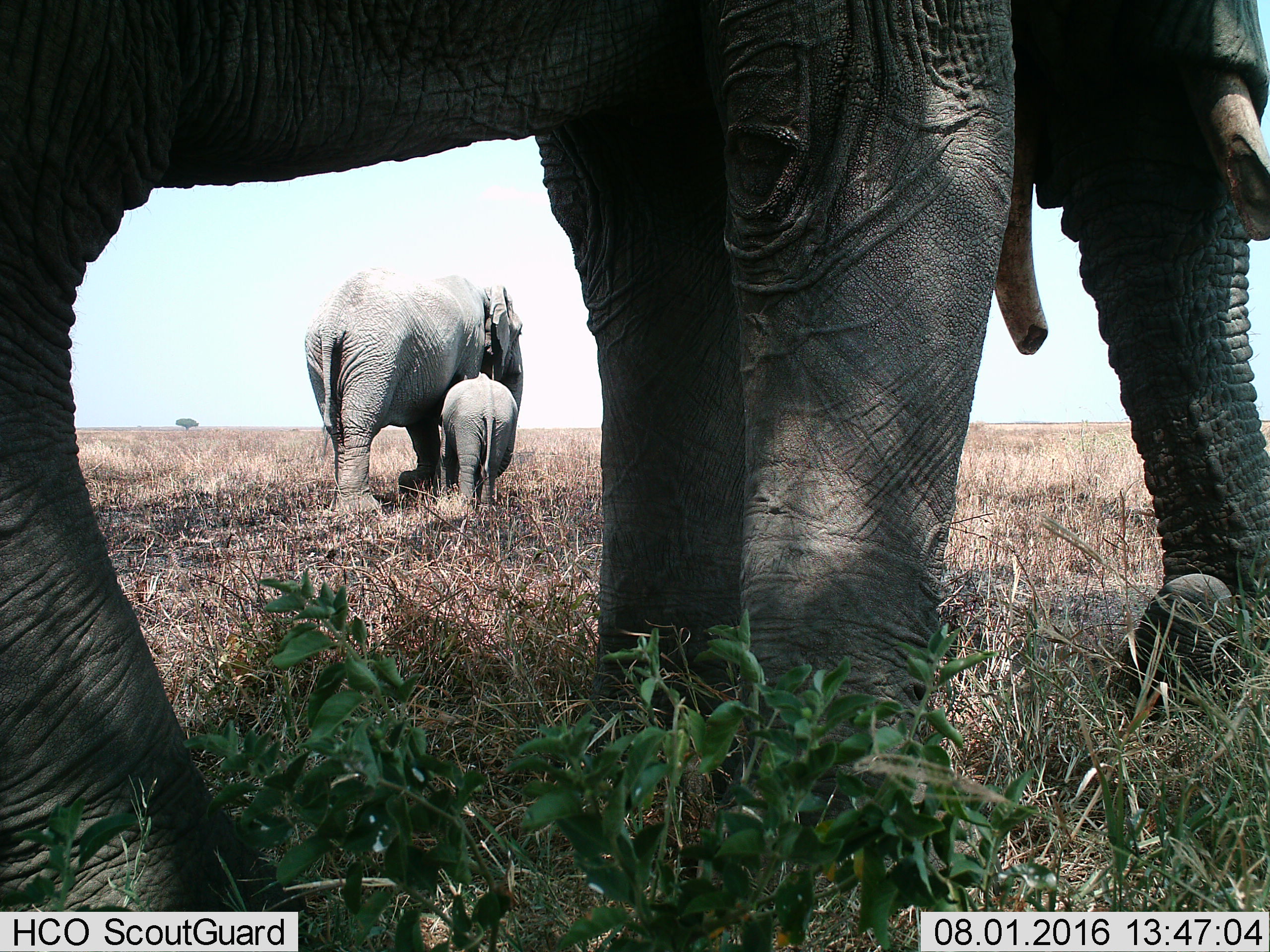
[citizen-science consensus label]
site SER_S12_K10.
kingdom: Animalia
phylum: Chordata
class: Mammalia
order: Proboscidea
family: Elephantidae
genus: Loxodonta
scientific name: Loxodonta africana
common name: african bush elephant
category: elephant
Elephant (african bush elephant) (Loxodonta africana), count 3. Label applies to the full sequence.